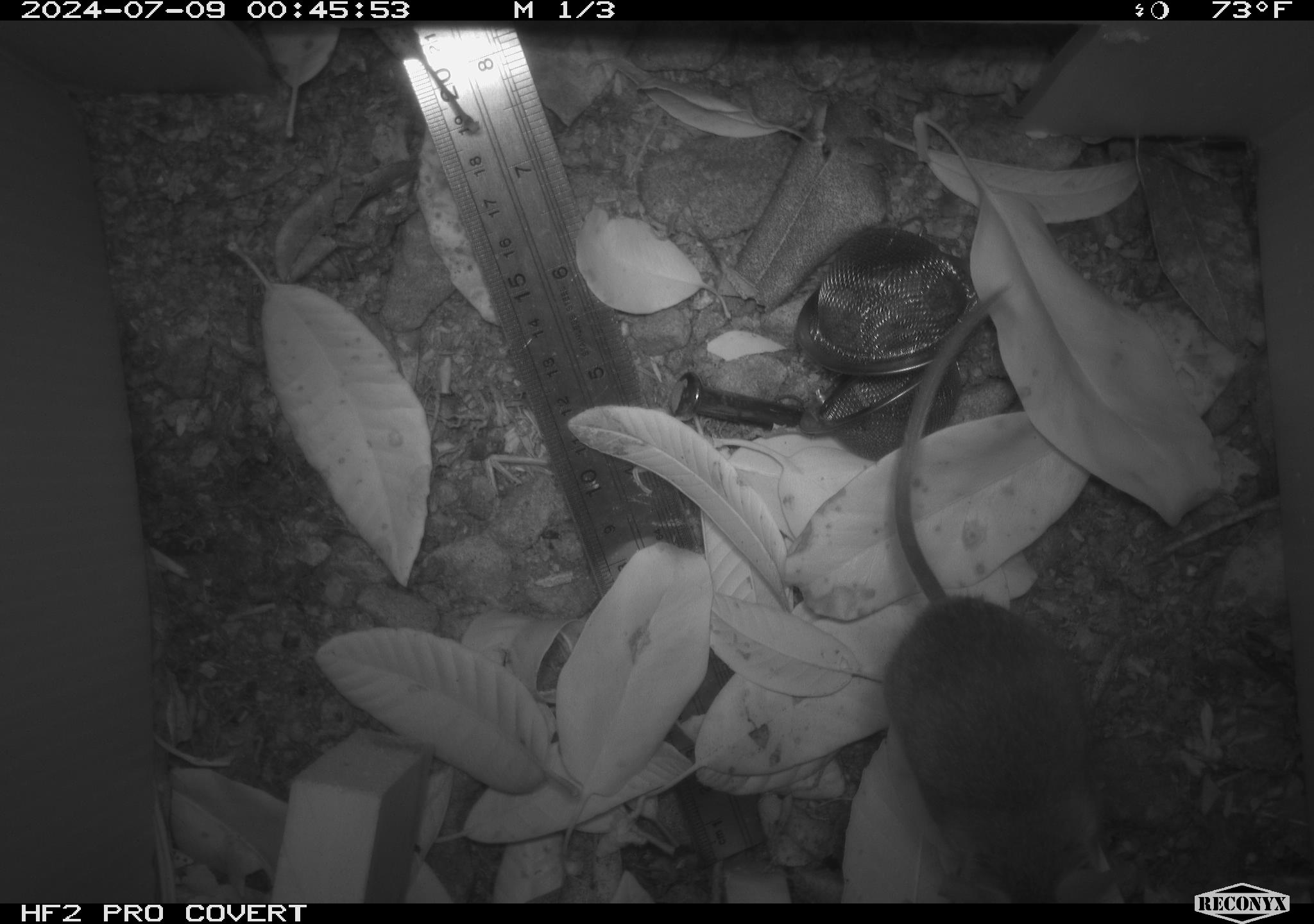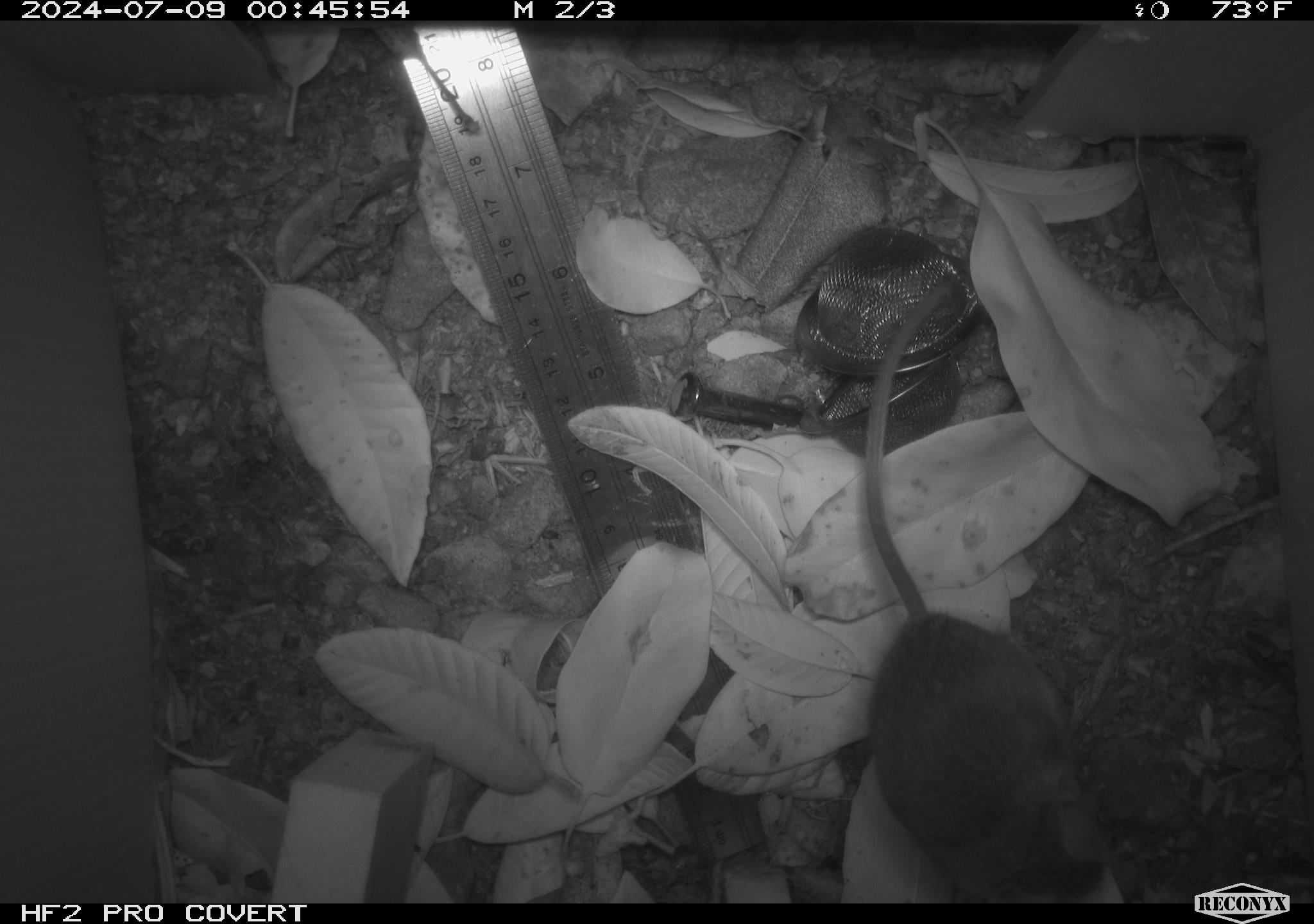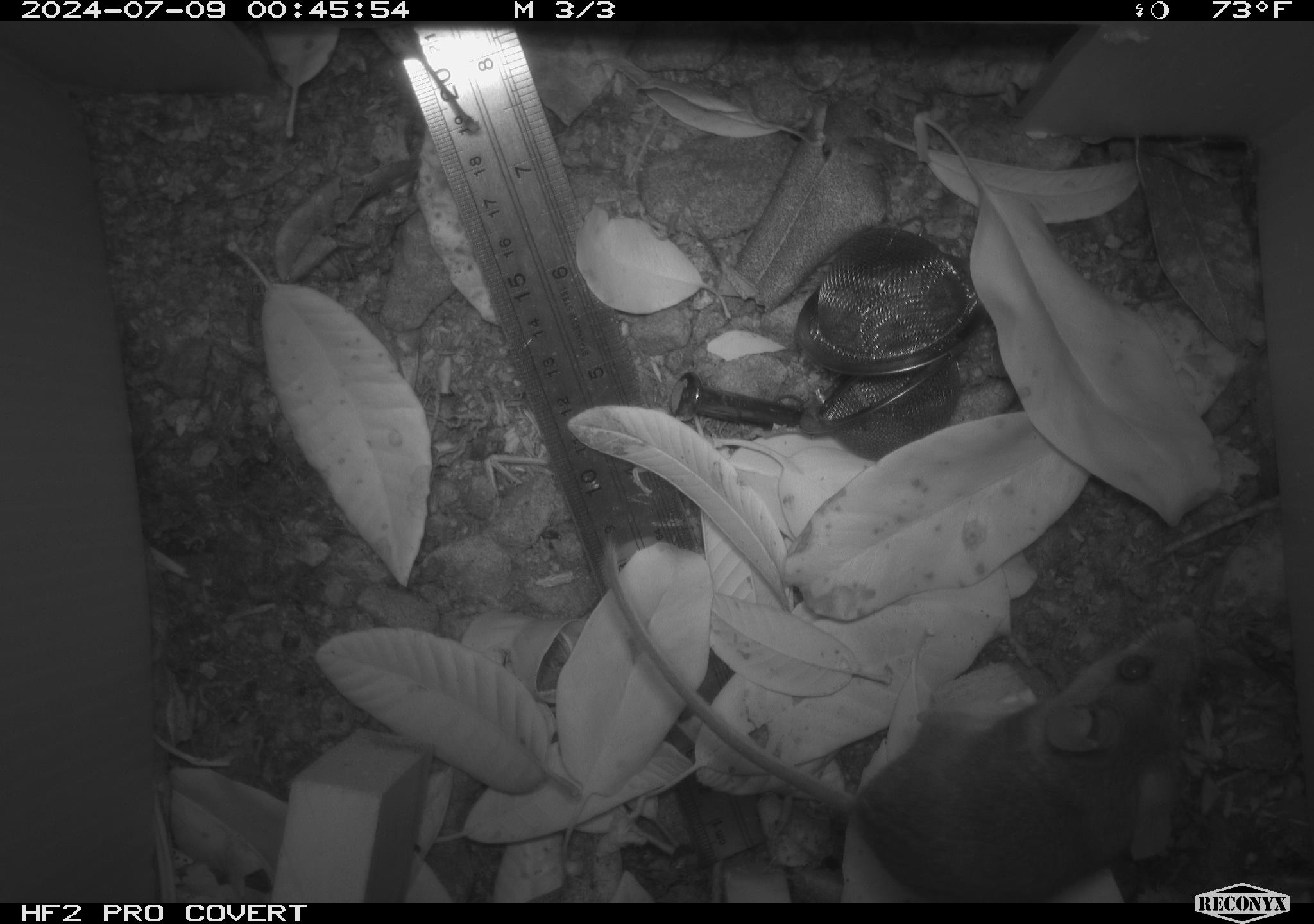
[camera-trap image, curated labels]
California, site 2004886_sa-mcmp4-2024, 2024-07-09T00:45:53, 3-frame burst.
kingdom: Animalia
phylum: Chordata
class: Mammalia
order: Rodentia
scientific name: Rodentia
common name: mouse species